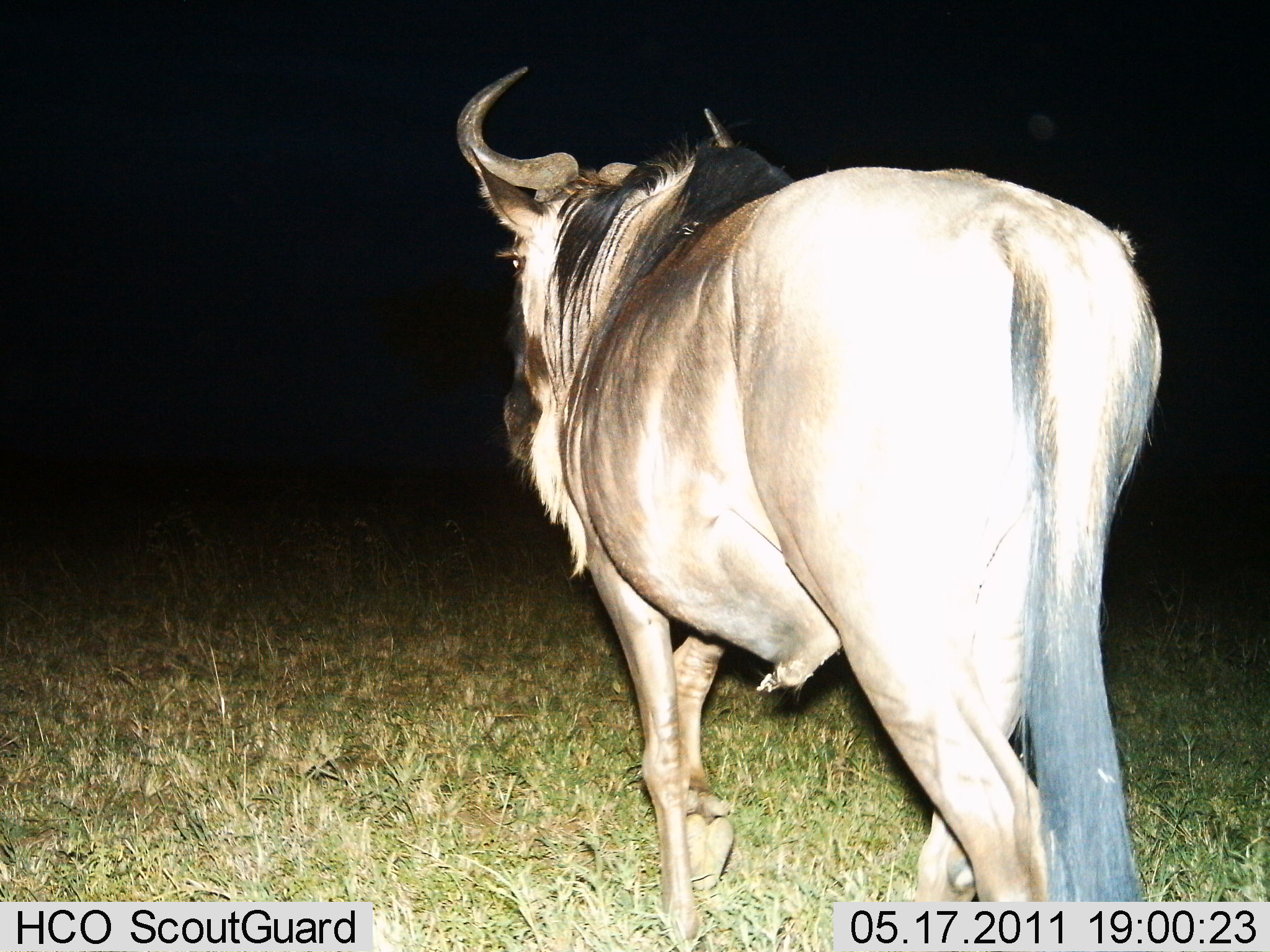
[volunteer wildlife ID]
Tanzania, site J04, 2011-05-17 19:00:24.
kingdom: Animalia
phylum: Chordata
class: Mammalia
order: Artiodactyla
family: Bovidae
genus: Connochaetes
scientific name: Connochaetes taurinus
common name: blue wildebeest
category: wildebeest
Wildebeest (blue wildebeest) (Connochaetes taurinus), count 1. Behavior (volunteer vote fractions): standing 36%, resting 0%, moving 64%, interacting 0%. Young present (vote fraction): 0%. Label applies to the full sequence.